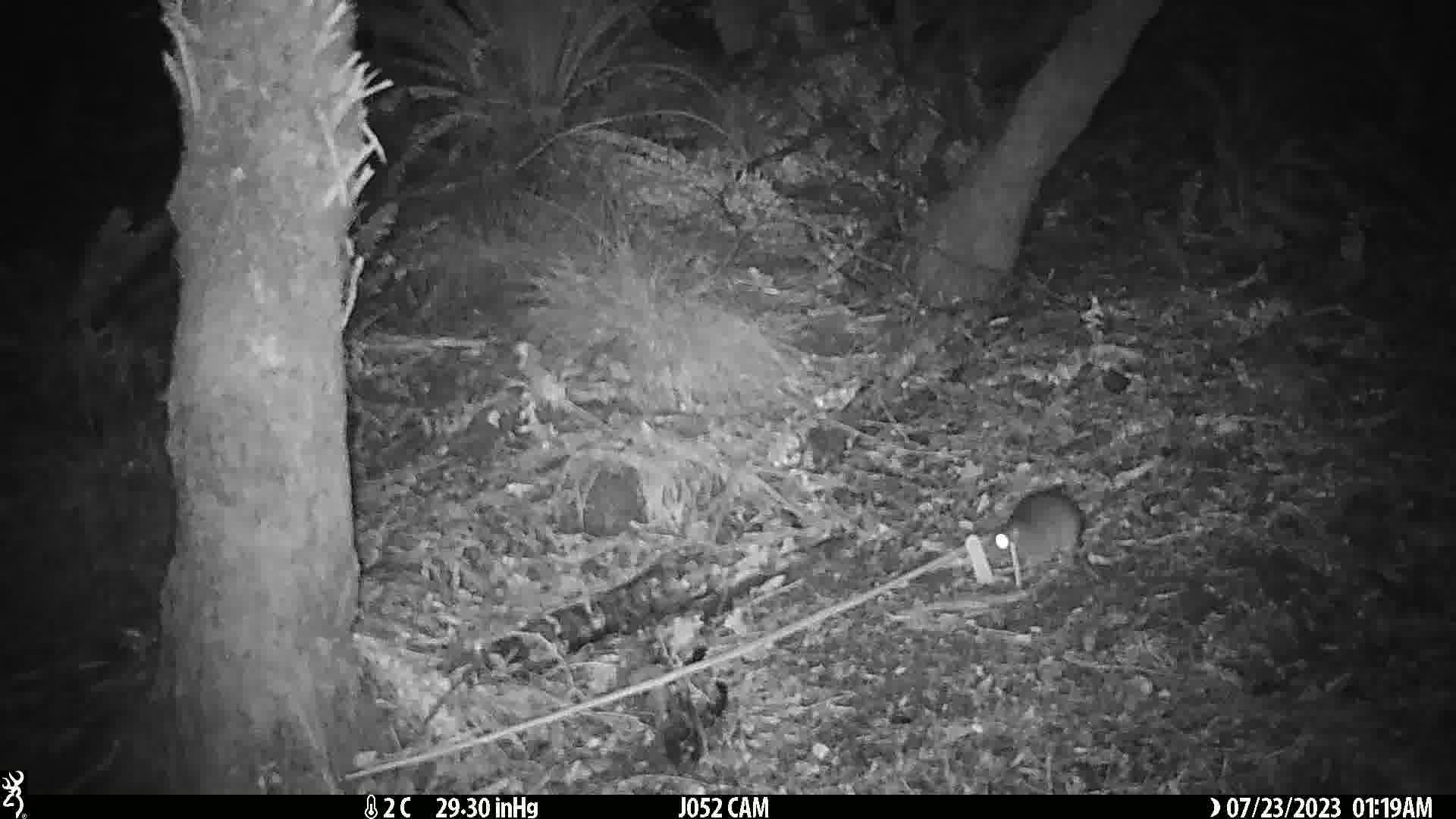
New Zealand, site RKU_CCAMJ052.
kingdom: Animalia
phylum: Chordata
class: Mammalia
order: Rodentia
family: Muridae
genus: Rattus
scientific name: Rattus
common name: rat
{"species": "rat (Rattus)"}